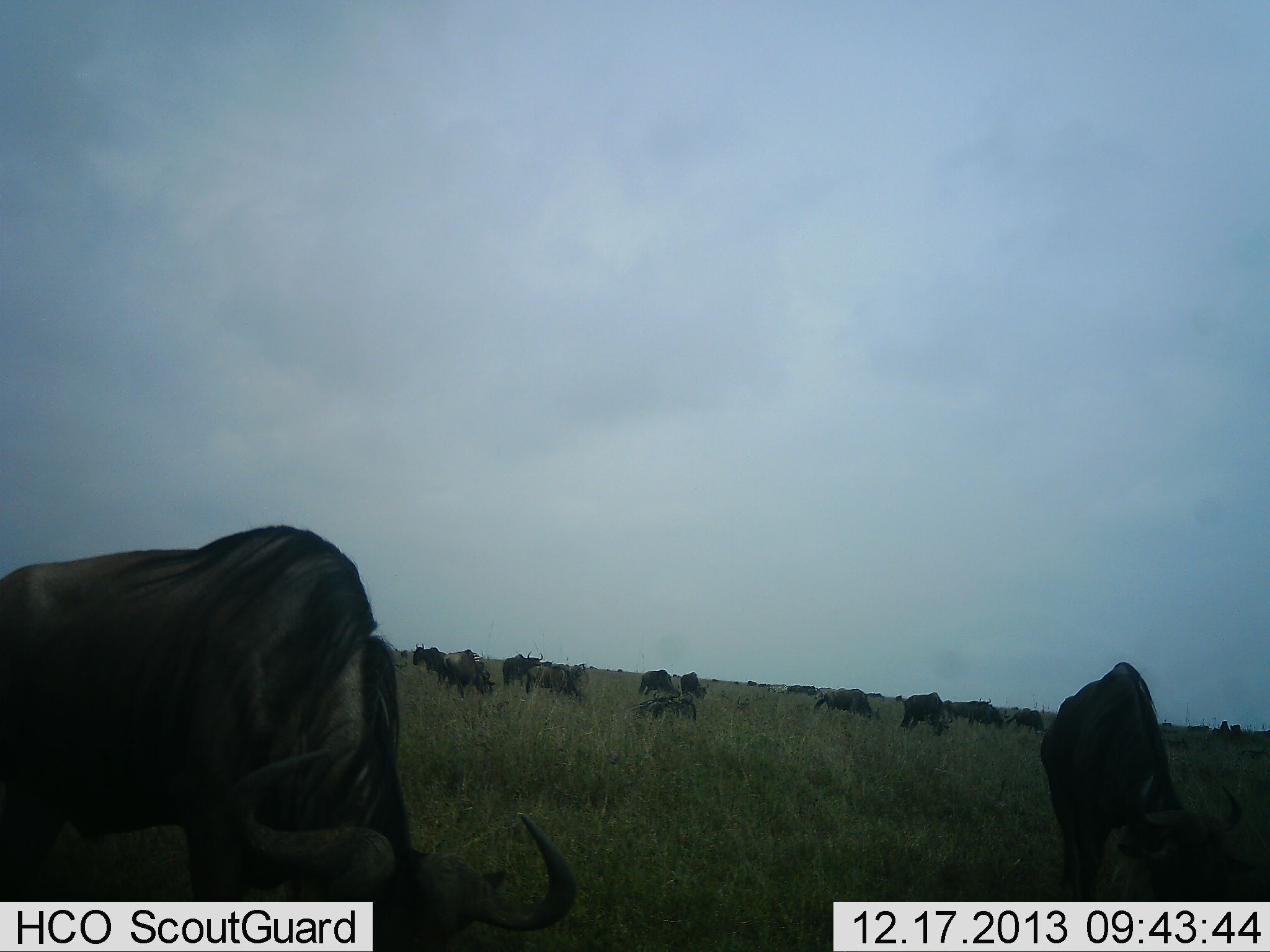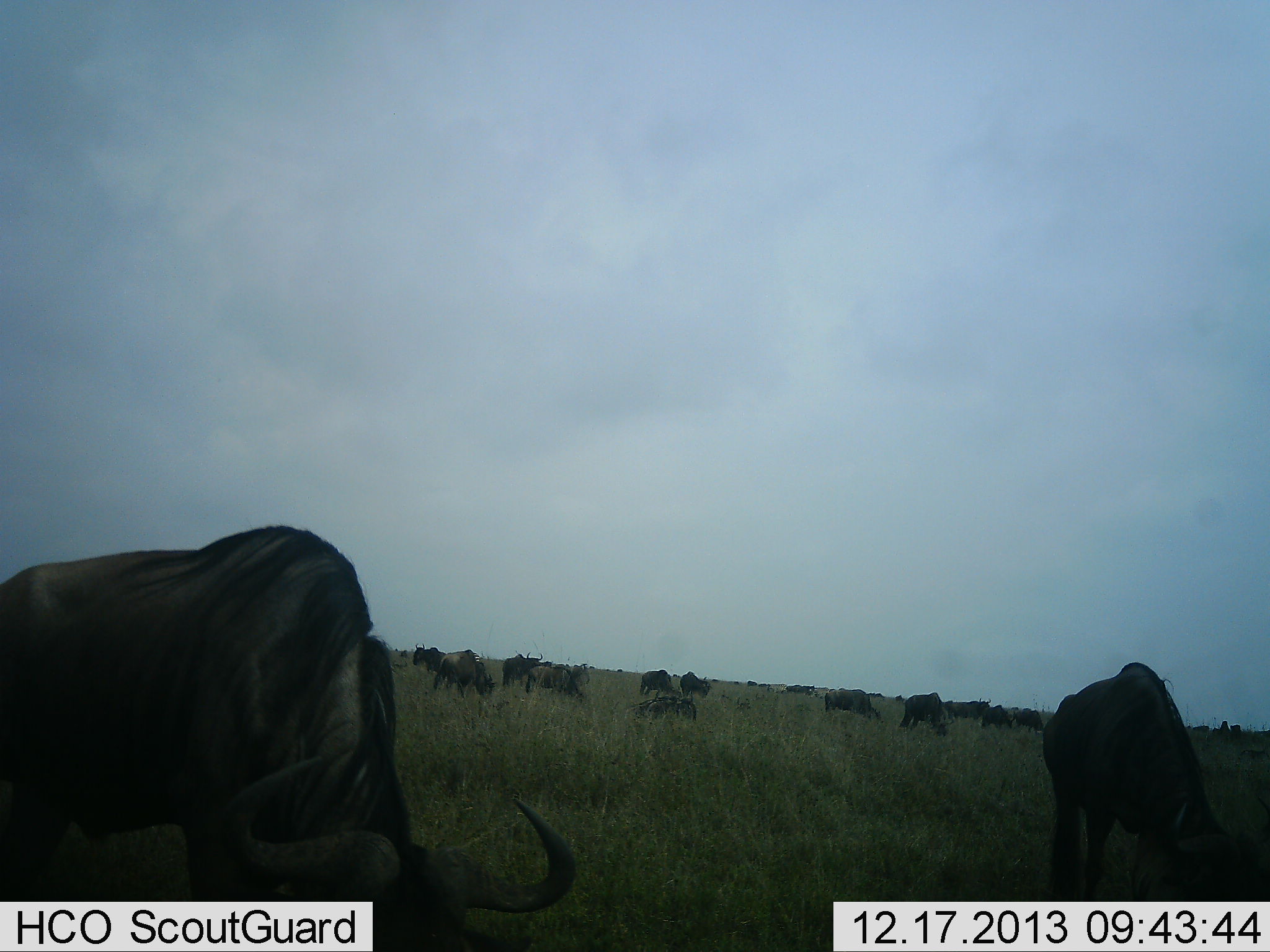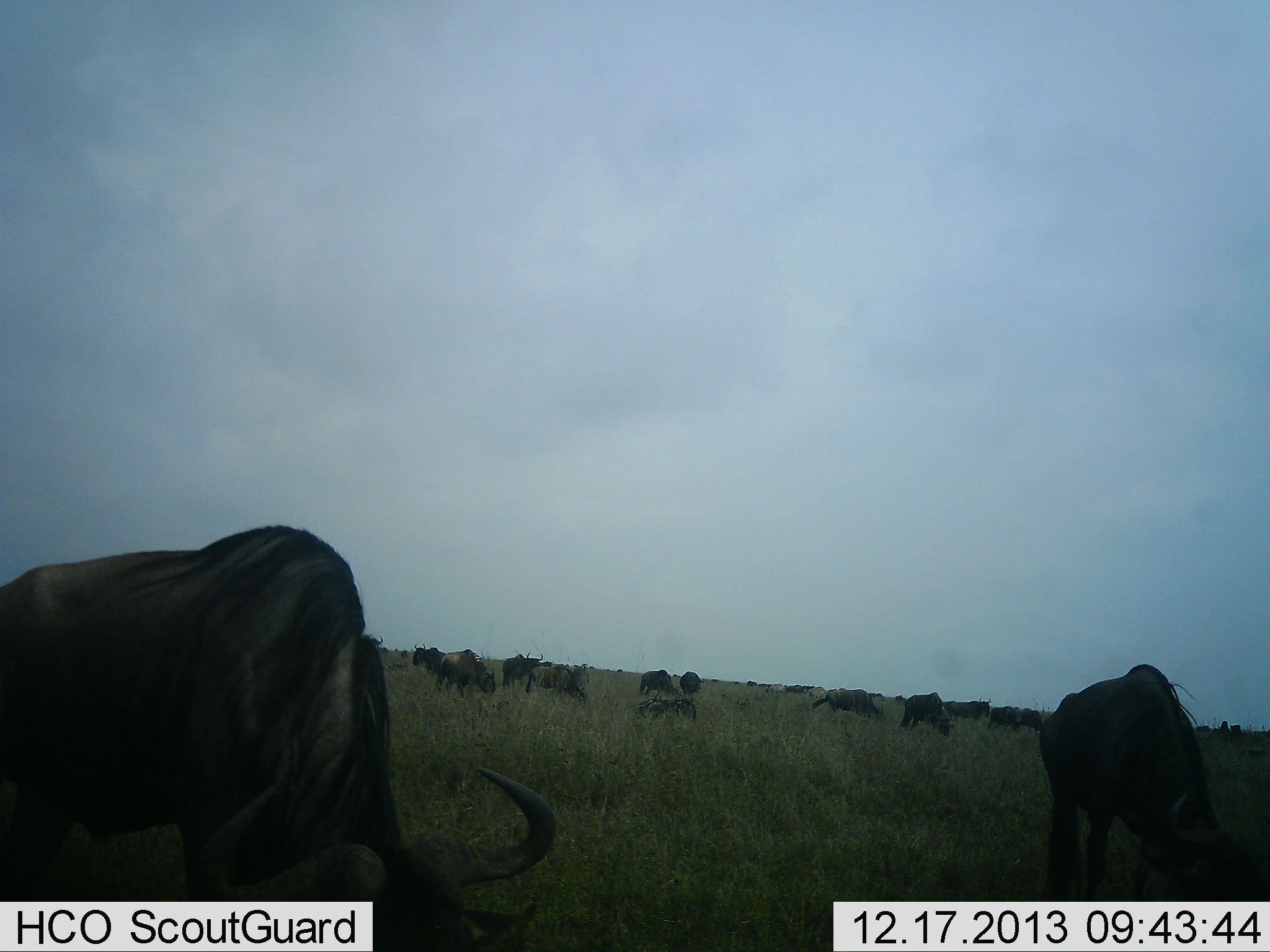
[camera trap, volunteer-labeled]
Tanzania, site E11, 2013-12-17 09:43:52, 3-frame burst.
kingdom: Animalia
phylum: Chordata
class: Mammalia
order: Artiodactyla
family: Bovidae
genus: Connochaetes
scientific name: Connochaetes taurinus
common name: blue wildebeest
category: wildebeest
Wildebeest (blue wildebeest) (Connochaetes taurinus), count 11-50. Behavior (volunteer vote fractions): standing 10%, resting 0%, moving 20%, interacting 0%. Young present (vote fraction): 0%. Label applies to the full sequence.